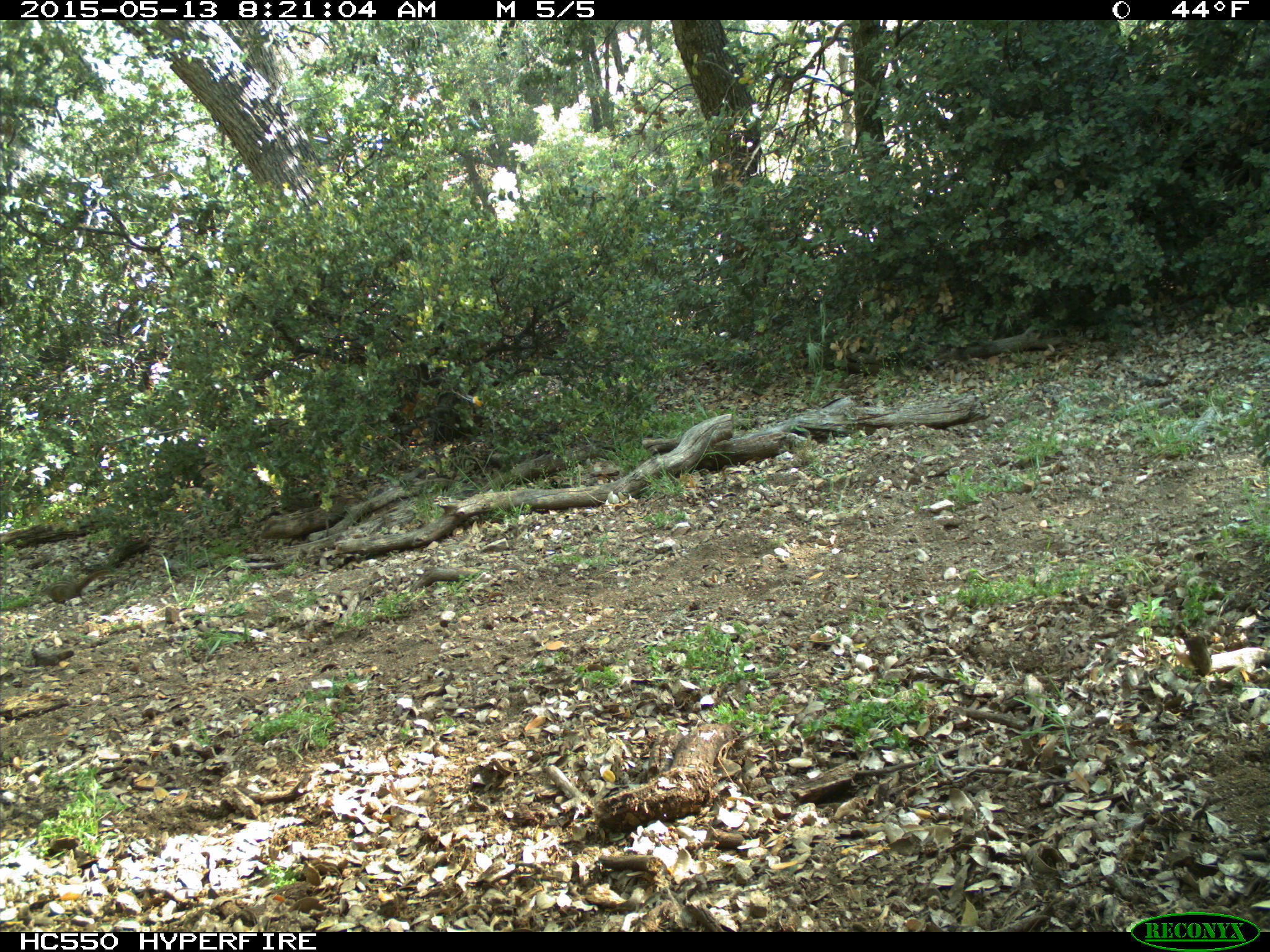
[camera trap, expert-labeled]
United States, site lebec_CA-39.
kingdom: Animalia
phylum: Chordata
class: Mammalia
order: Rodentia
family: Sciuridae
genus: Tamias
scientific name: Tamias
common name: chipmunk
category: unidentified chipmunk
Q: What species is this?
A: Unidentified chipmunk (chipmunk) (Tamias).